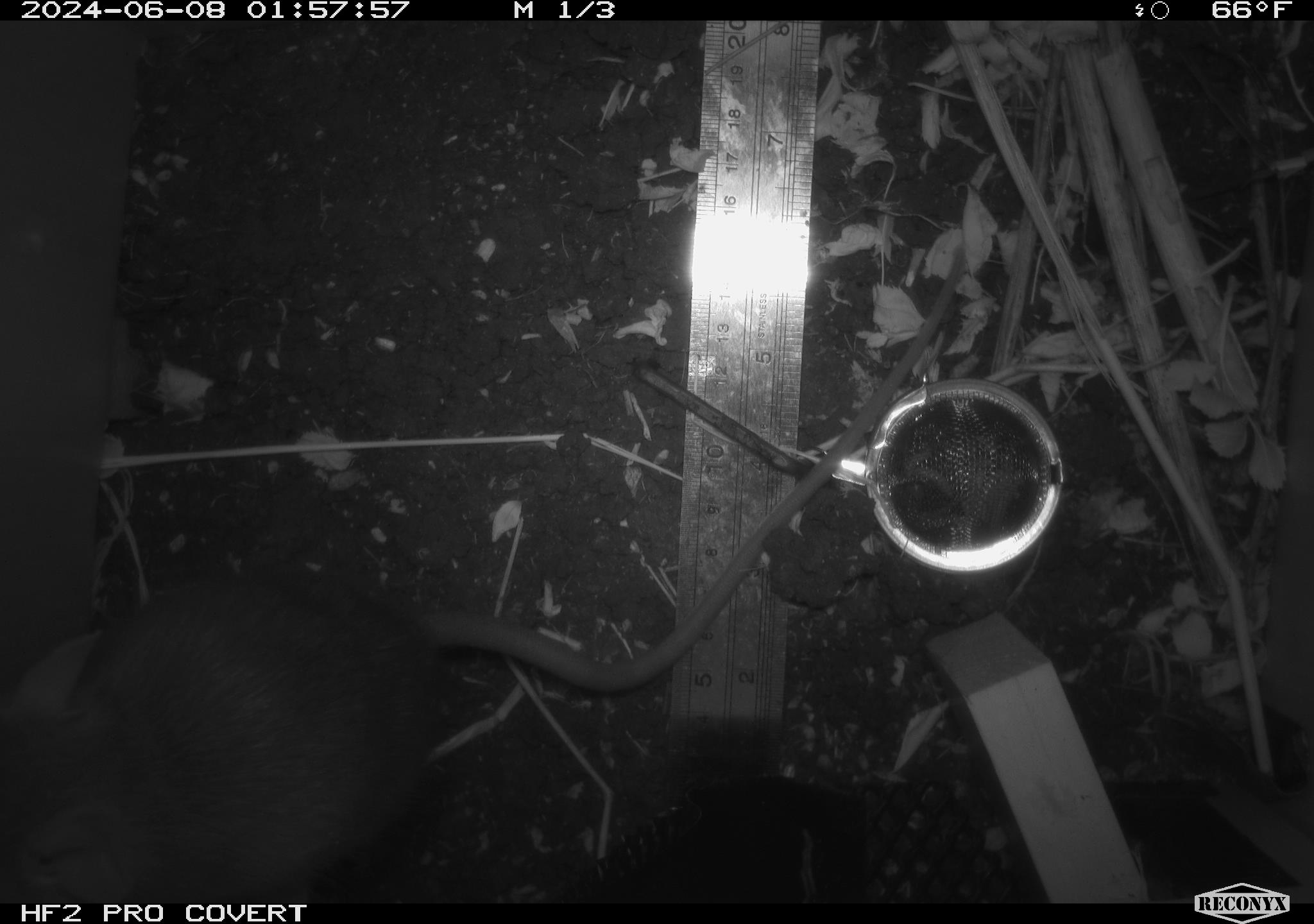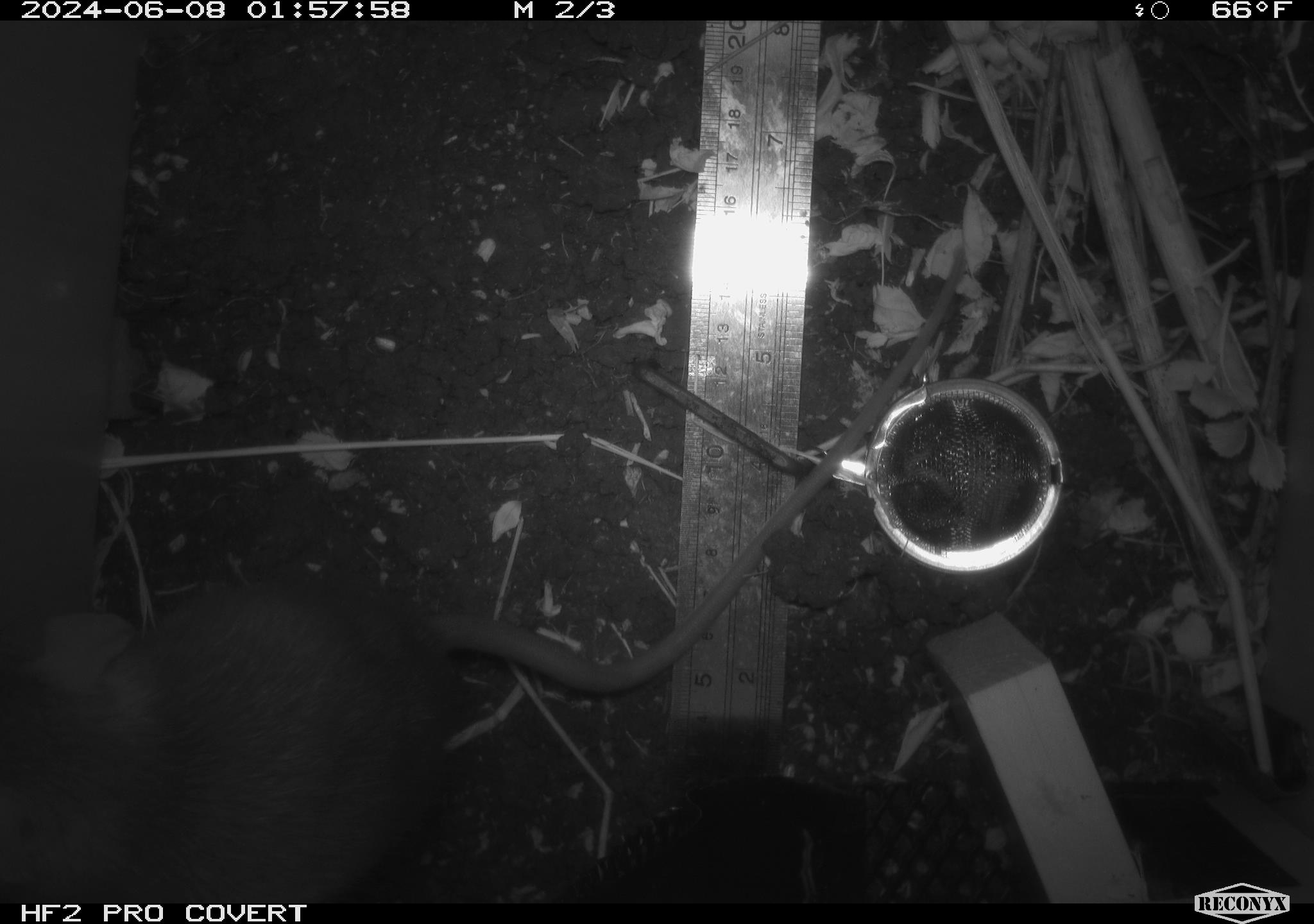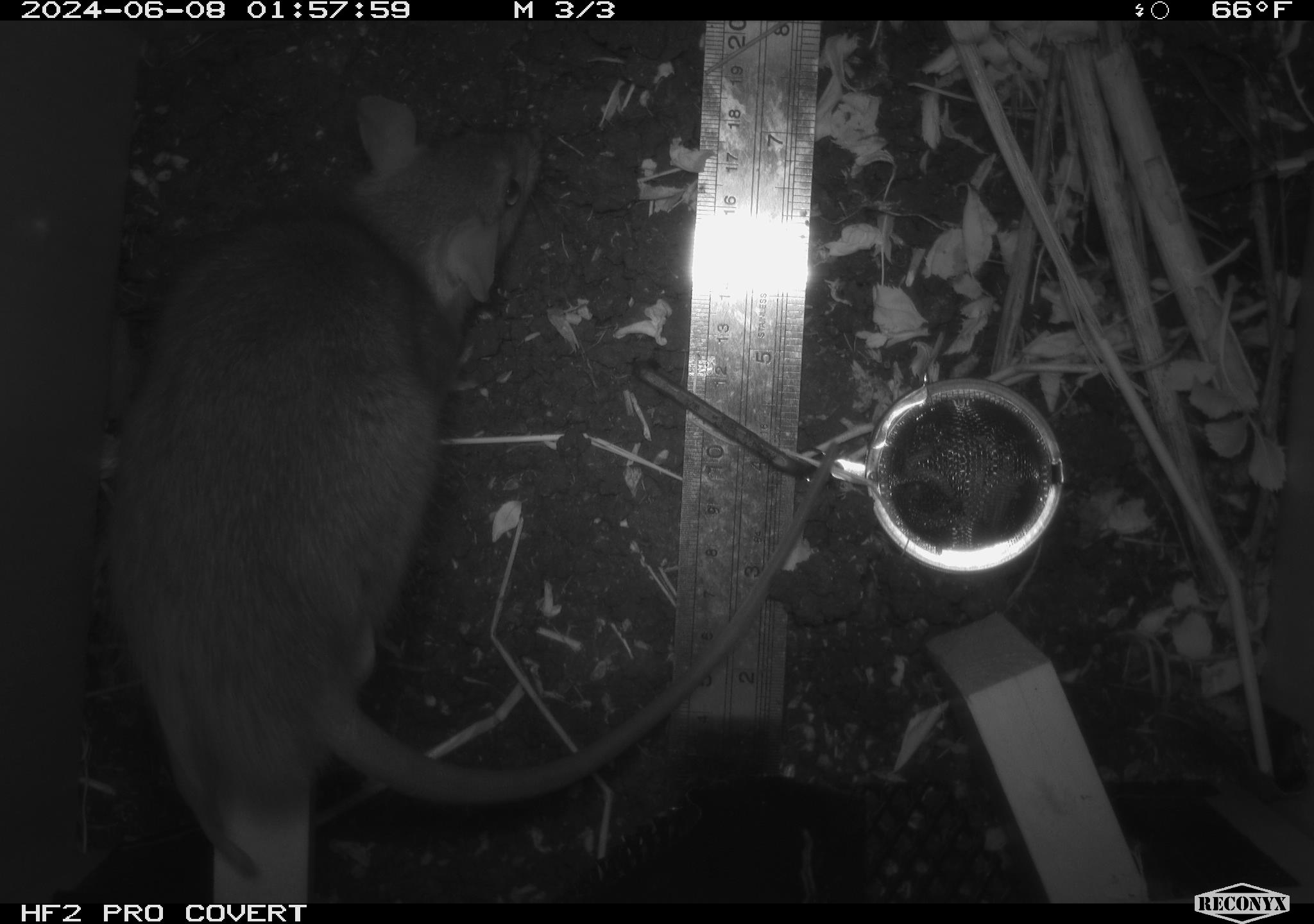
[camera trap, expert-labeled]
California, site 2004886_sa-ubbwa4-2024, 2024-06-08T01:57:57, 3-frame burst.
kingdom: Animalia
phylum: Chordata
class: Mammalia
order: Rodentia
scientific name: Rodentia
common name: woodrat or rat or mouse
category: woodrat or rat or mouse species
Woodrat or rat or mouse species (woodrat or rat or mouse) (Rodentia).